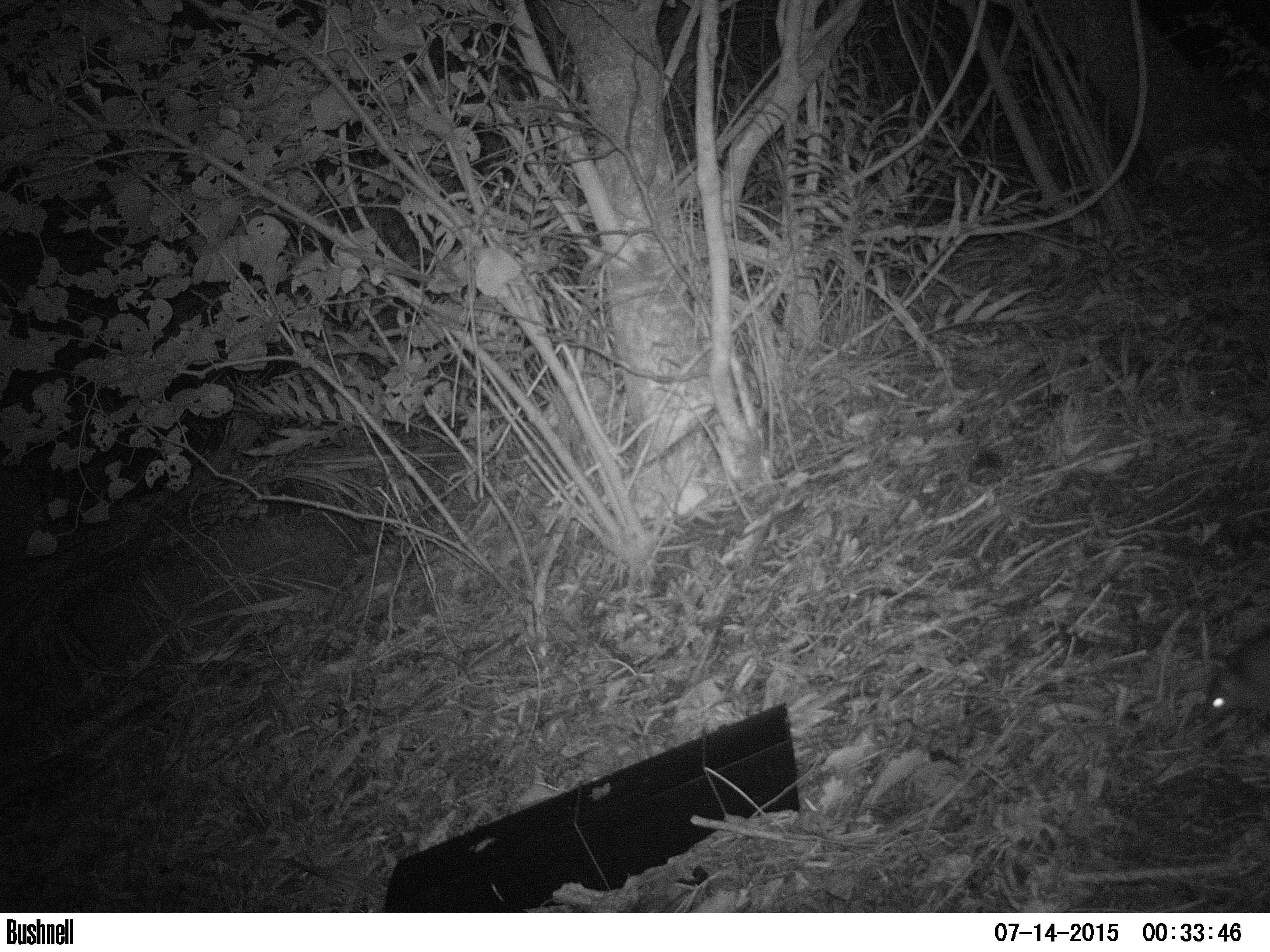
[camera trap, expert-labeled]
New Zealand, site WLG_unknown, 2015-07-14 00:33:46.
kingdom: Animalia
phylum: Chordata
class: Mammalia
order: Rodentia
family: Muridae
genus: Rattus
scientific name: Rattus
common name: rat